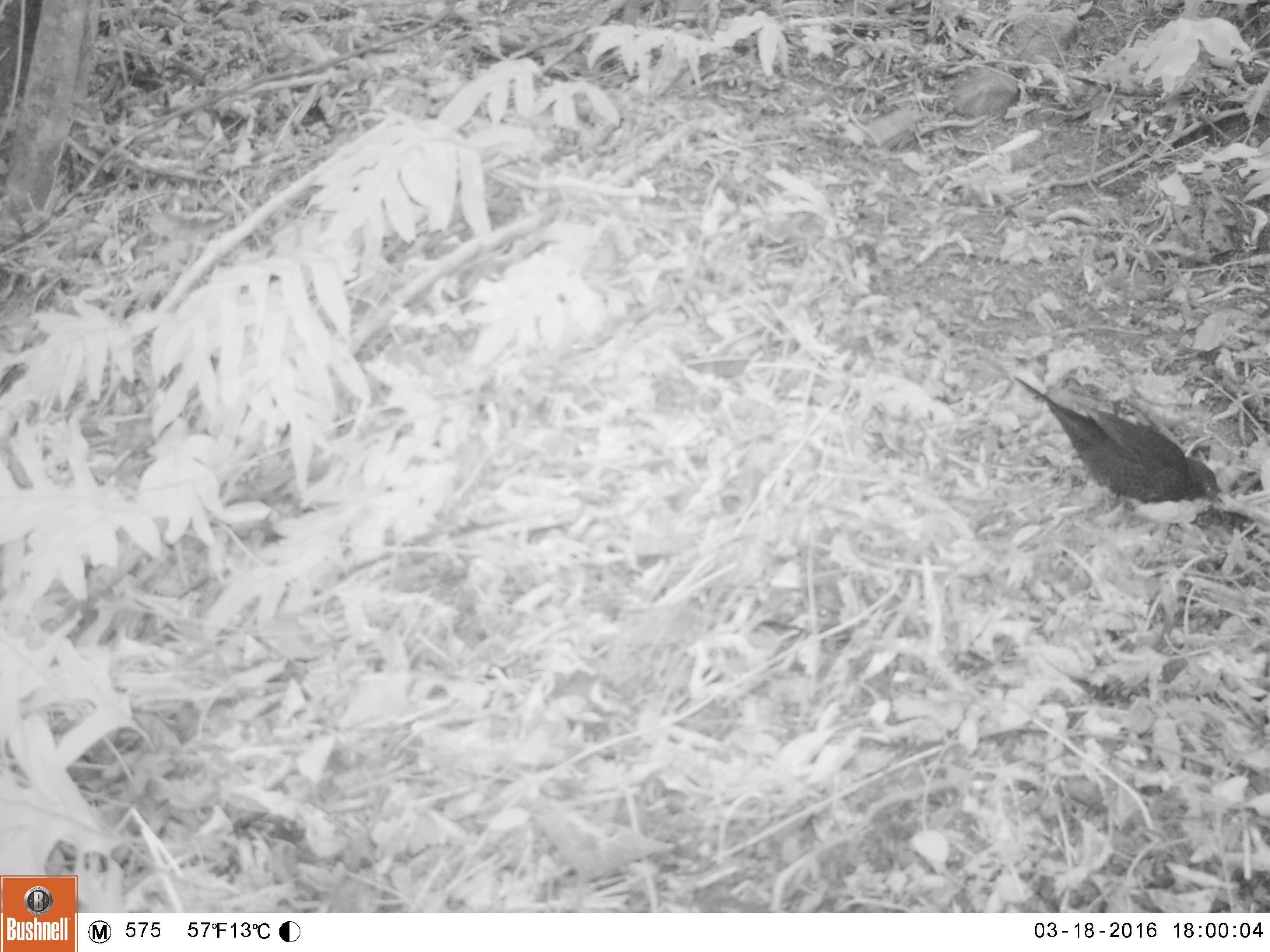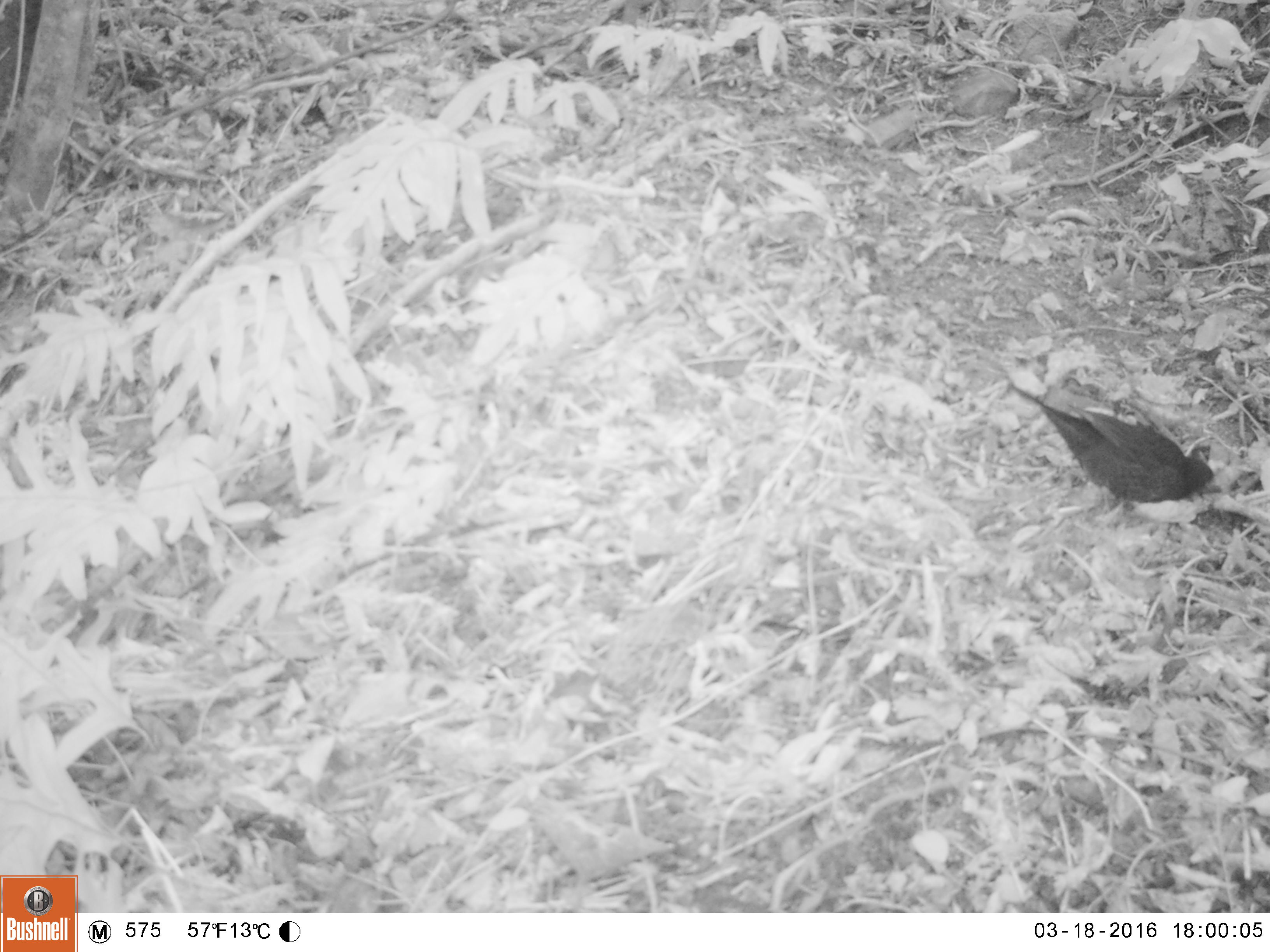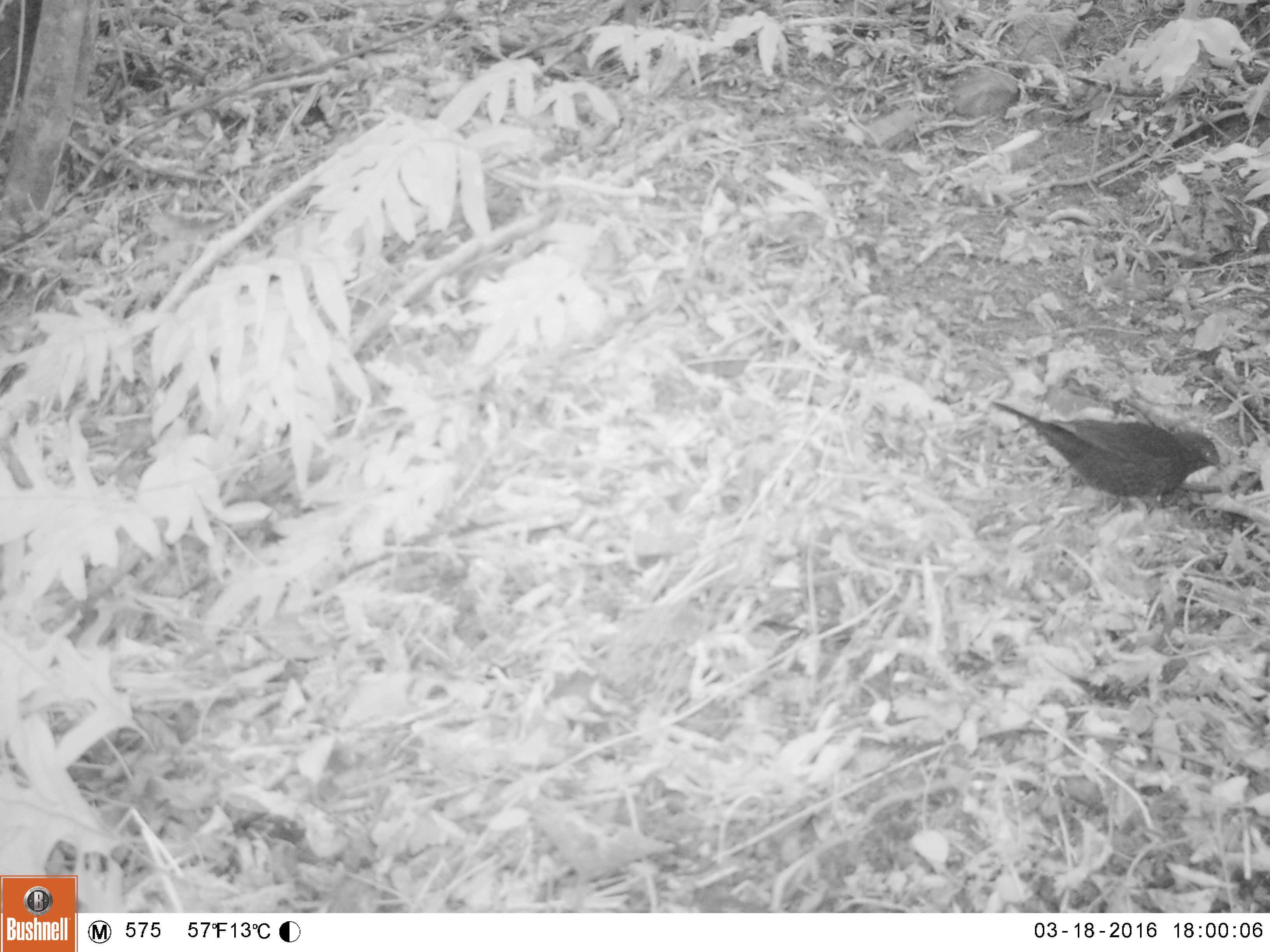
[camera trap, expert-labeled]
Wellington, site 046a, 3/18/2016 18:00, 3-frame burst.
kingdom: Animalia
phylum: Chordata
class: Aves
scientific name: Aves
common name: bird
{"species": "bird (Aves)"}